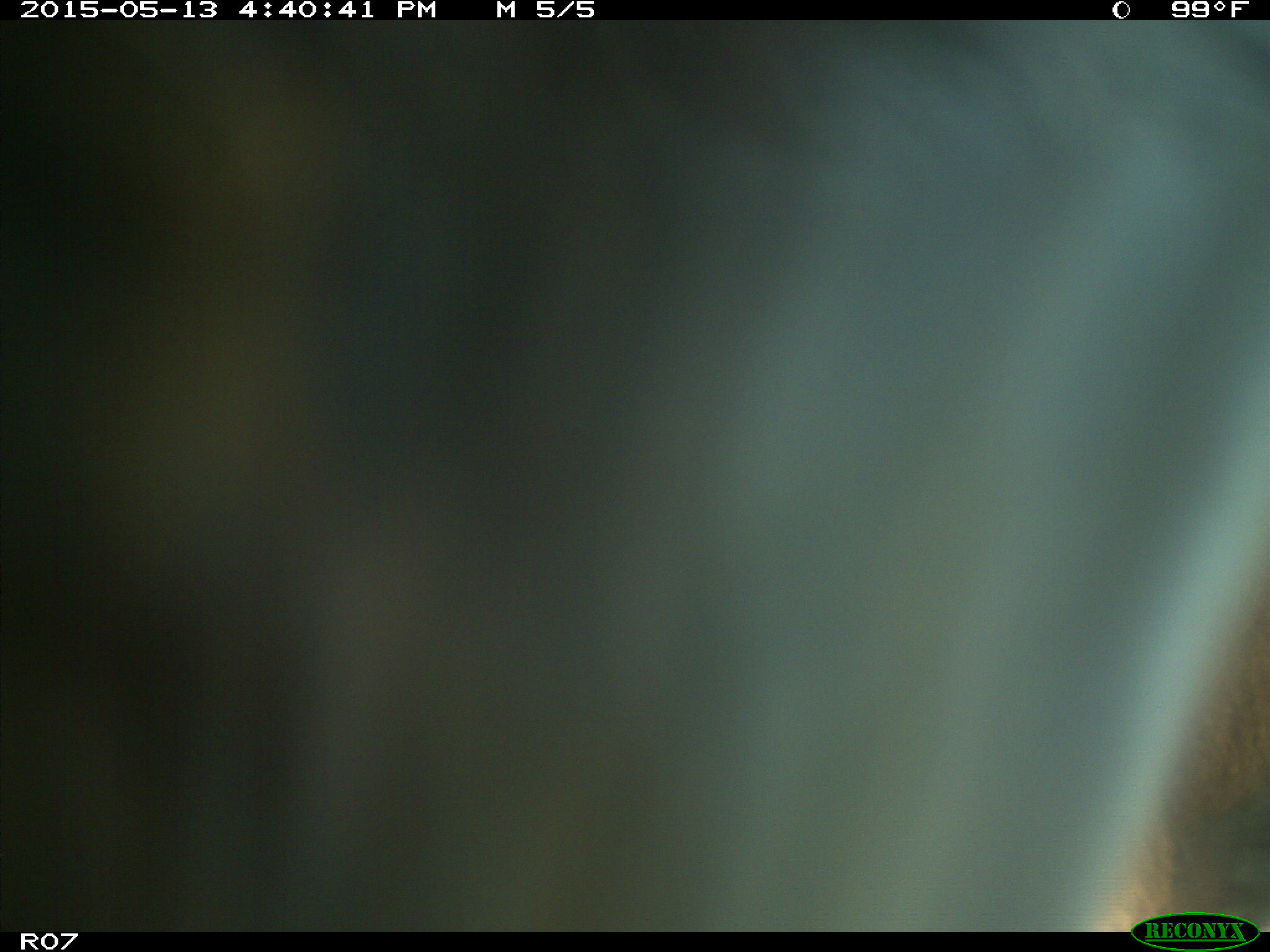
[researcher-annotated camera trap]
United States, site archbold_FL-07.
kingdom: Animalia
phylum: Chordata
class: Mammalia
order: Artiodactyla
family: Bovidae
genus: Bos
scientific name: Bos taurus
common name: domestic cow